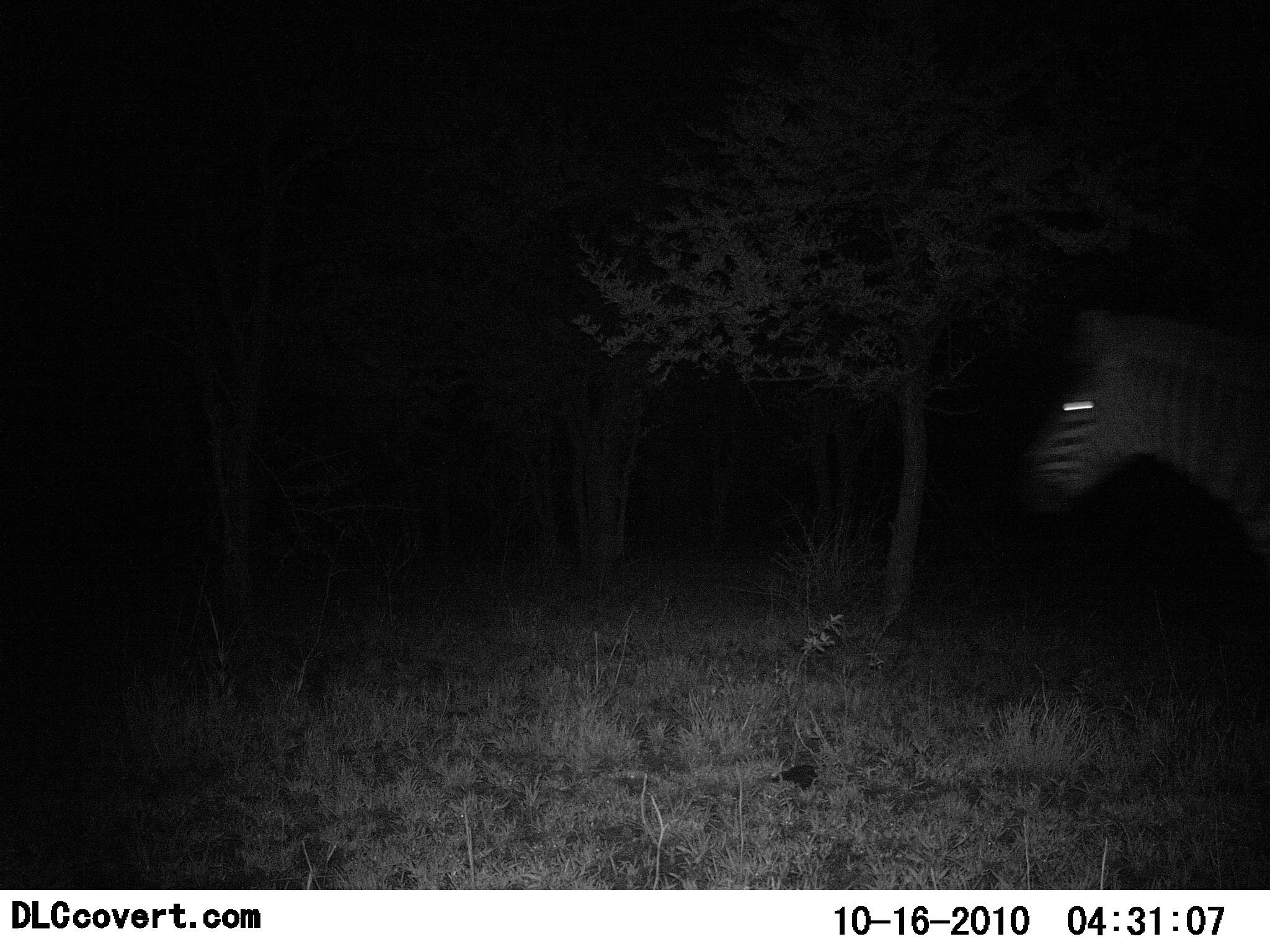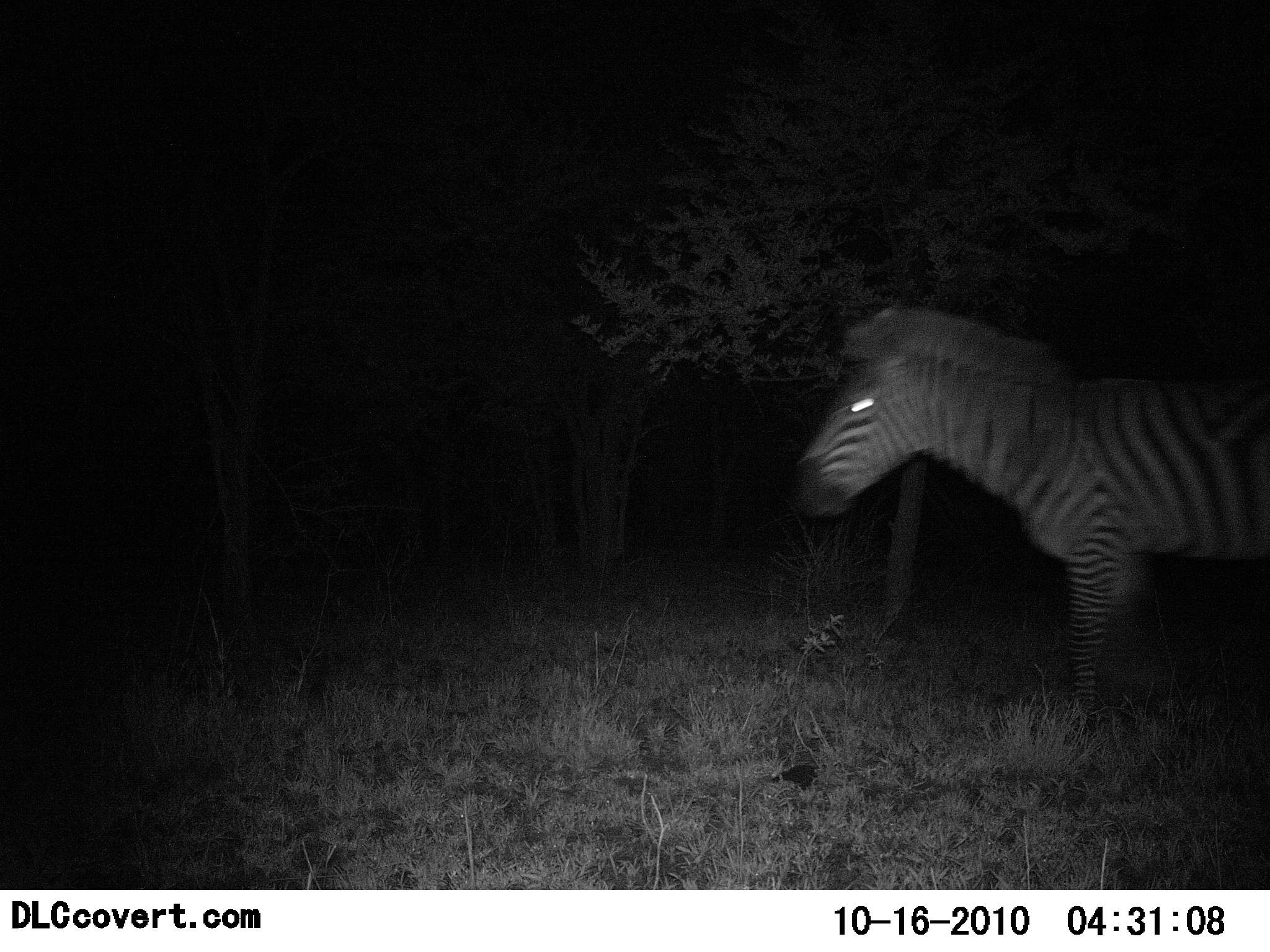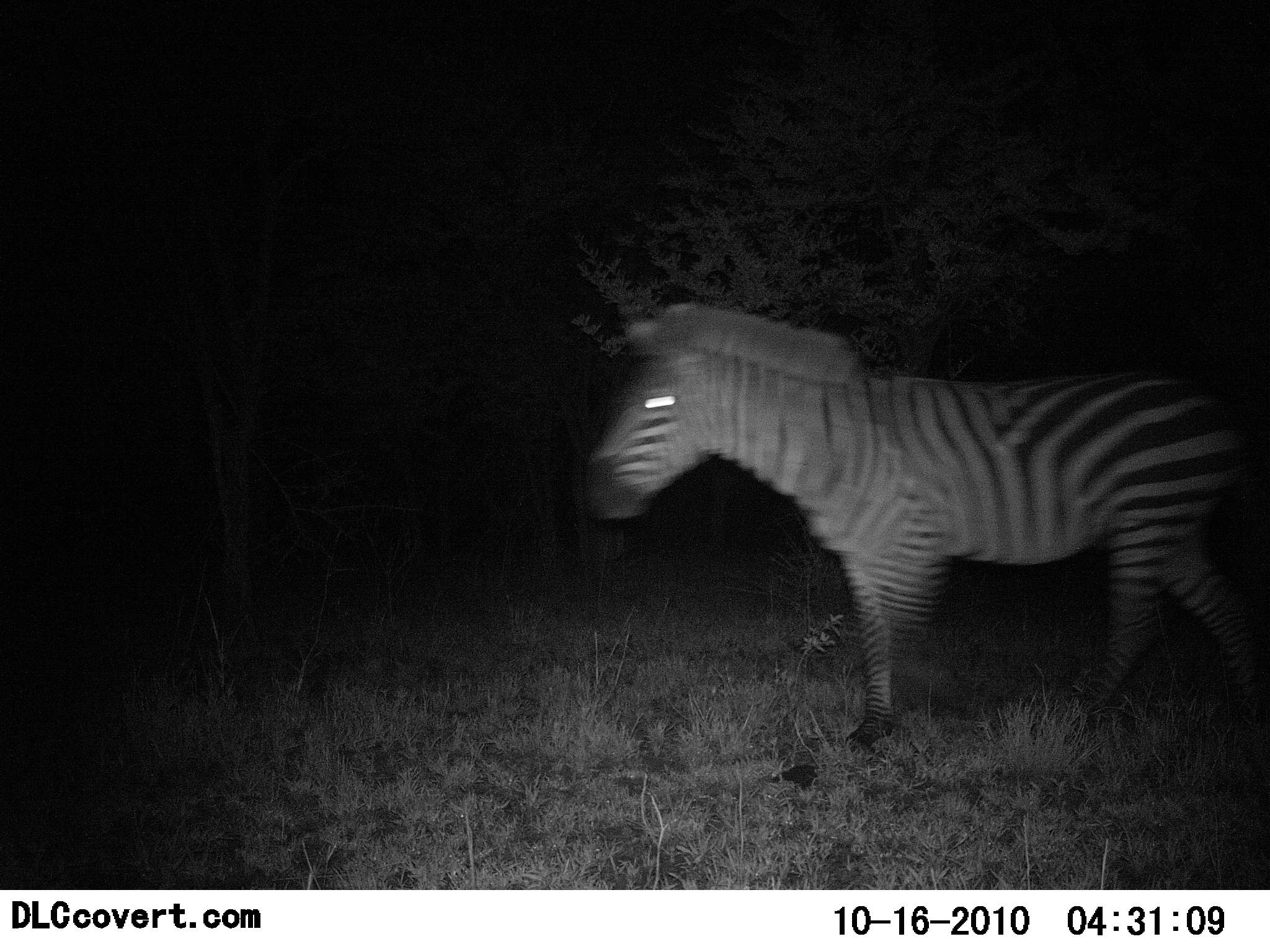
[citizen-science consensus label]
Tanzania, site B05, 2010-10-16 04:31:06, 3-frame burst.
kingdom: Animalia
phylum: Chordata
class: Mammalia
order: Perissodactyla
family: Equidae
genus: Equus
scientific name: Equus quagga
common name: plains zebra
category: zebra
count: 1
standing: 7%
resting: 0%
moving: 100%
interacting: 0%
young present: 0%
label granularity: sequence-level